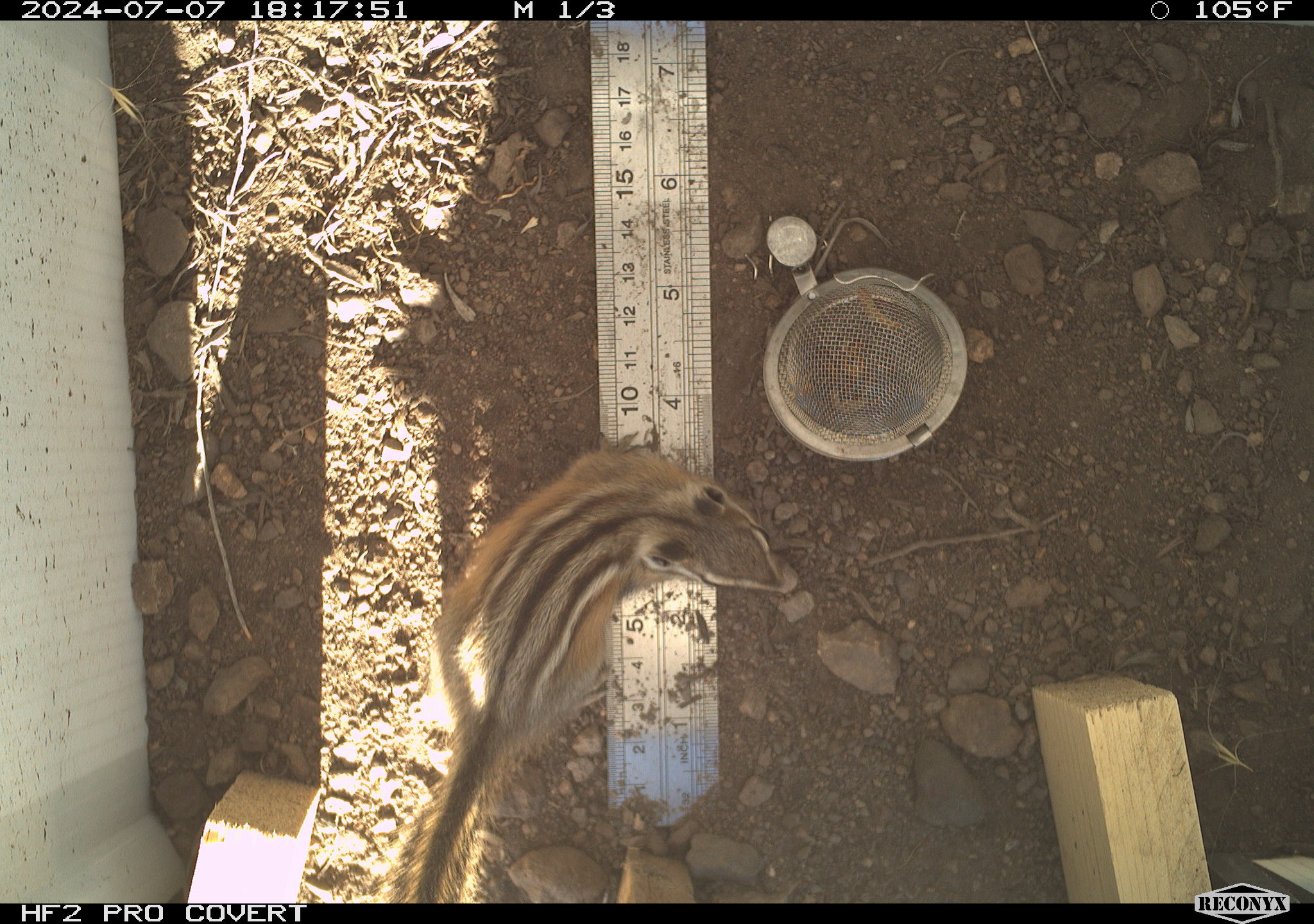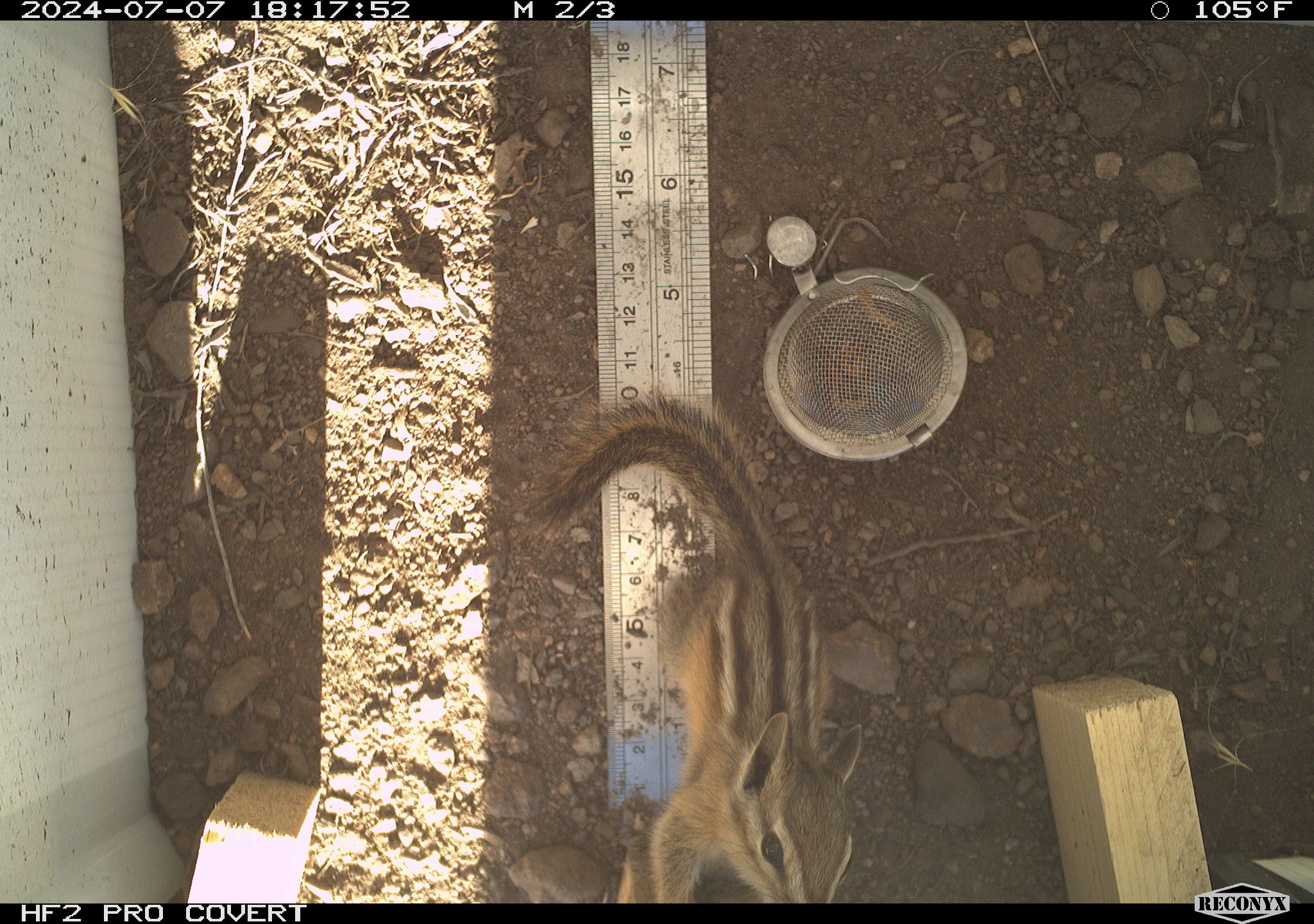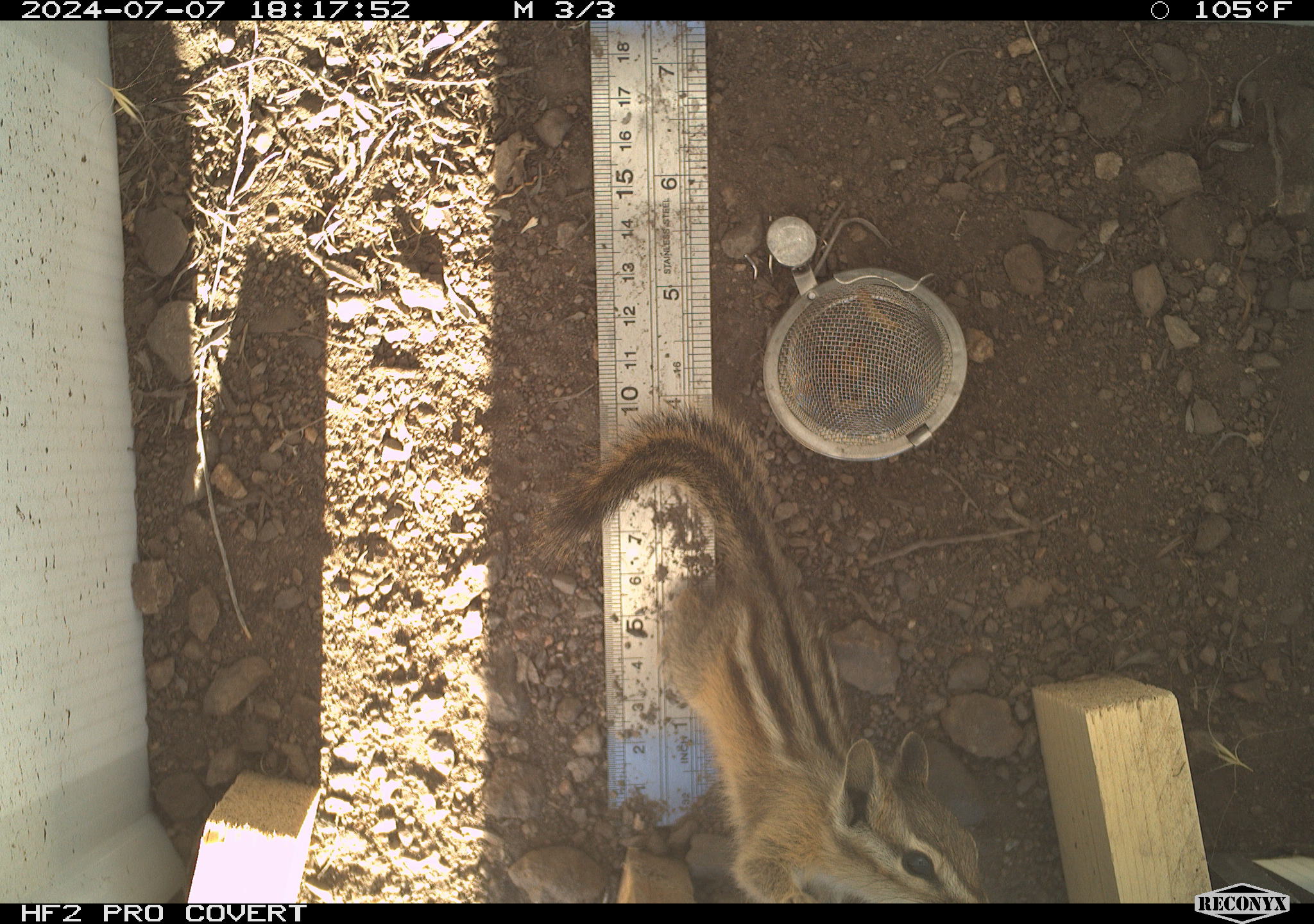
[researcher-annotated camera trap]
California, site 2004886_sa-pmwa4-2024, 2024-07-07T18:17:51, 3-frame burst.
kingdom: Animalia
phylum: Chordata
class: Mammalia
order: Rodentia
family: Sciuridae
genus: Neotamias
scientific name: Neotamias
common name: western chipmunks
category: neotamias species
Neotamias species (western chipmunks) (Neotamias).